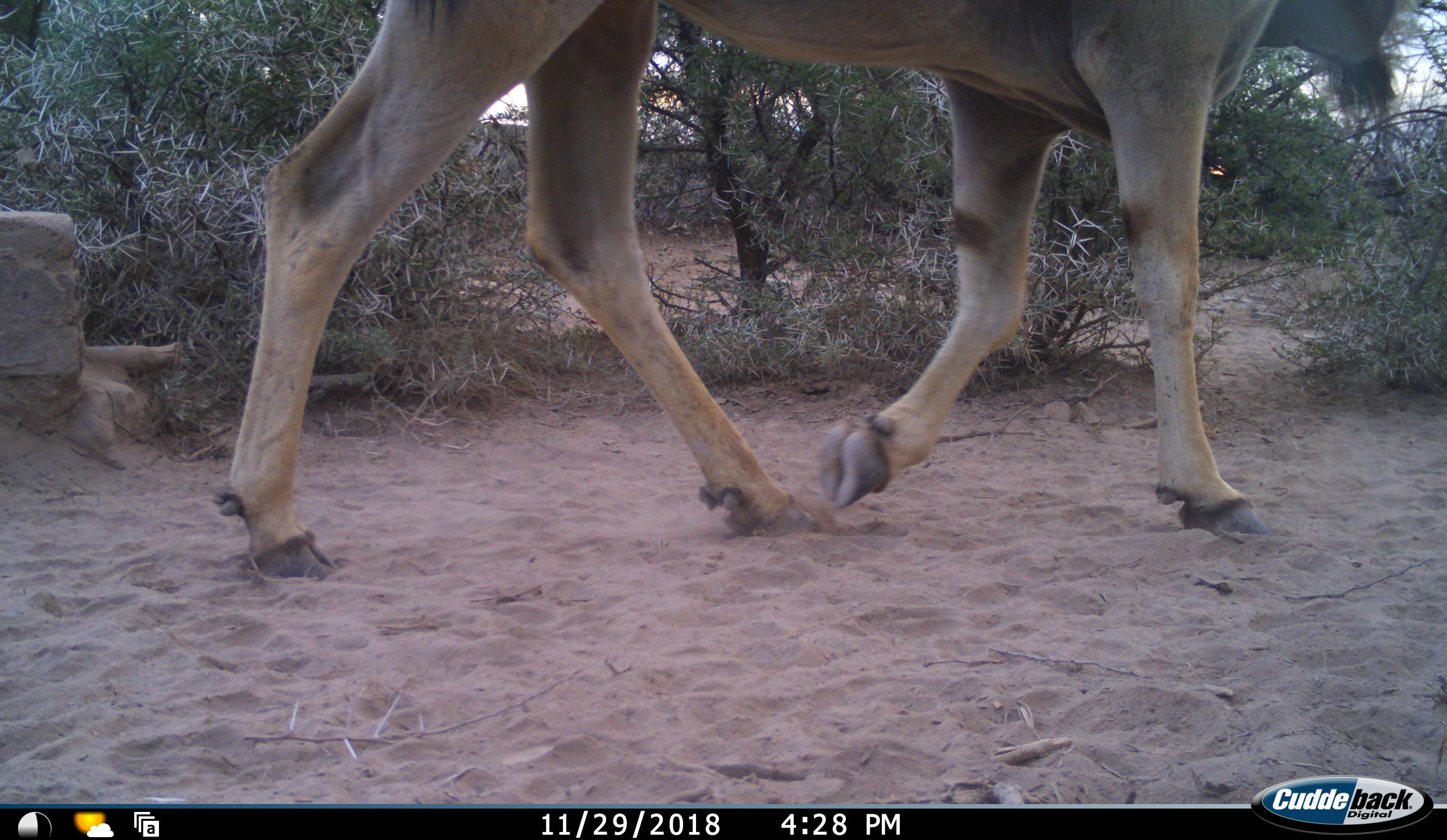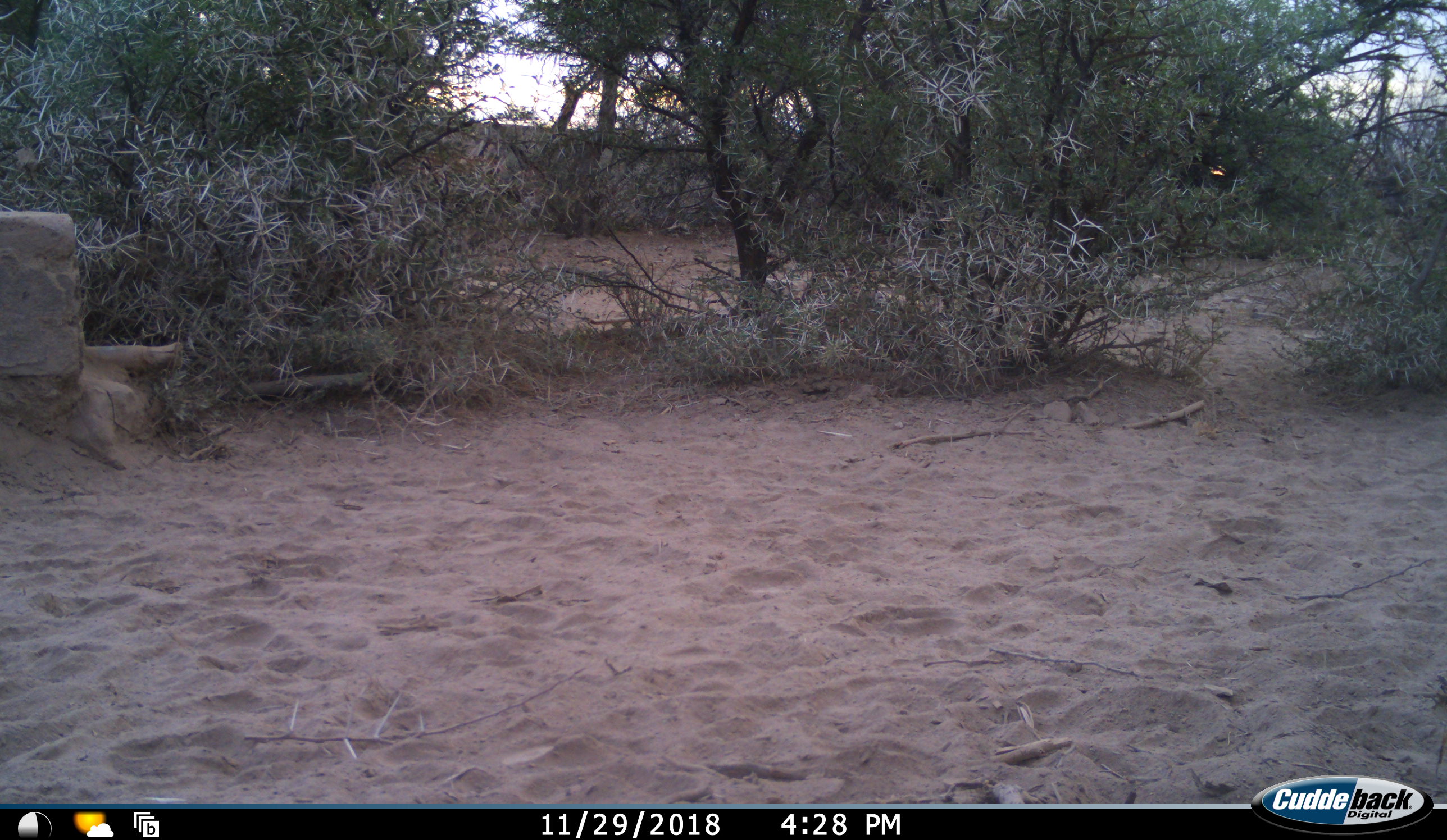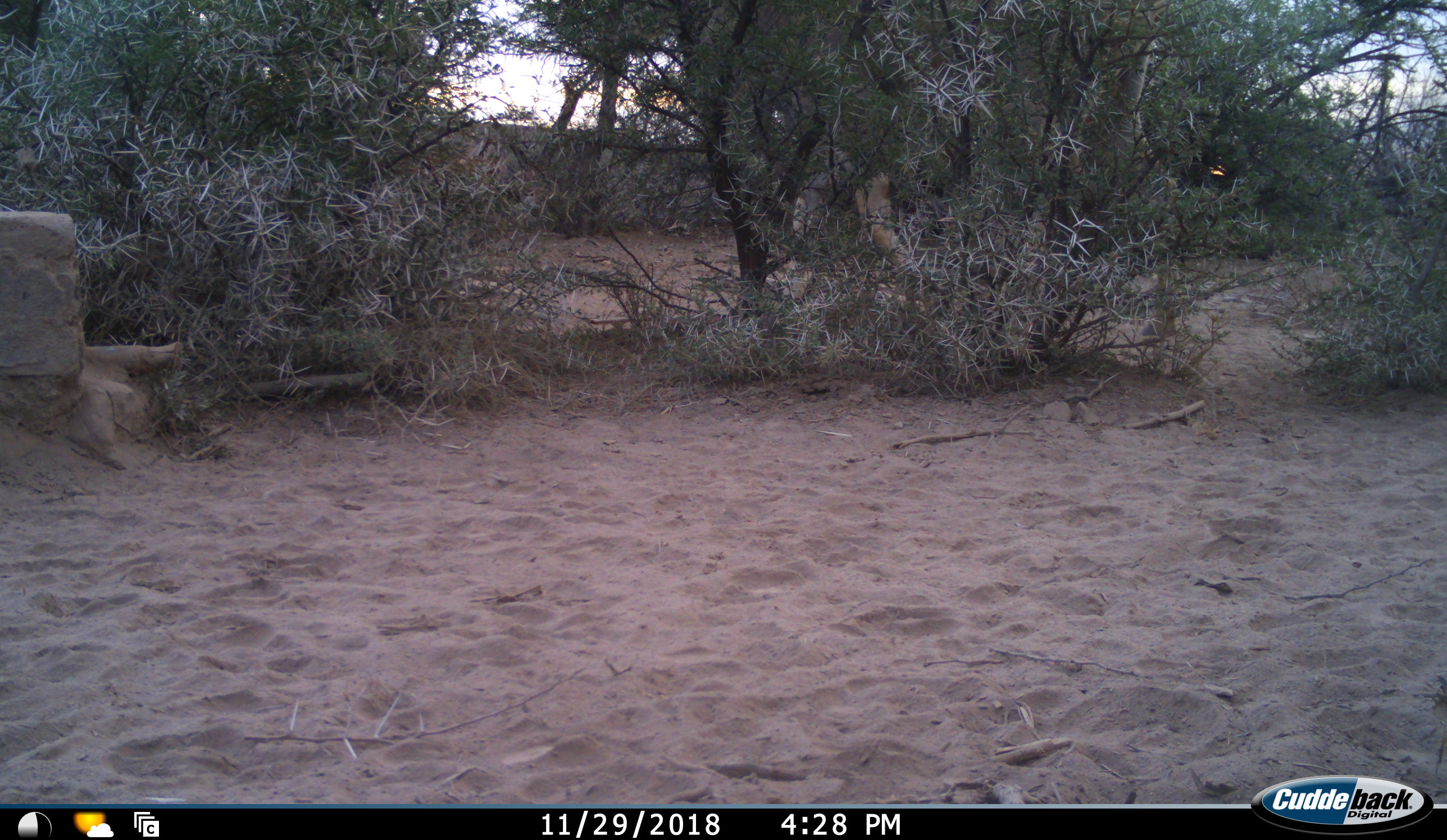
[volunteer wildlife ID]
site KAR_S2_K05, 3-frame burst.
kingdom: Animalia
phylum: Chordata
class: Mammalia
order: Artiodactyla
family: Bovidae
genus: Tragelaphus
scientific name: Tragelaphus oryx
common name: eland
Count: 1.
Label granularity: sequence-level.